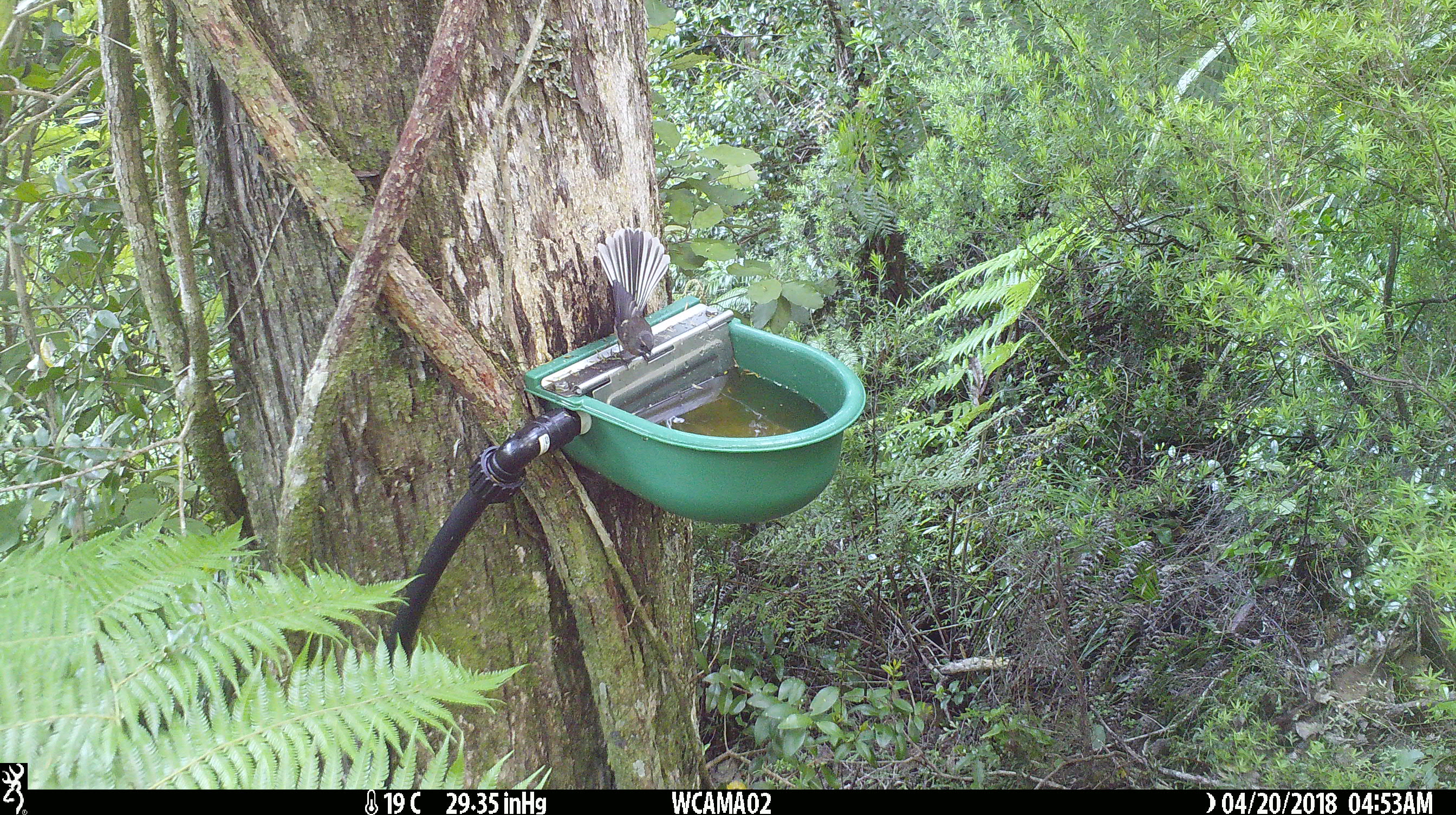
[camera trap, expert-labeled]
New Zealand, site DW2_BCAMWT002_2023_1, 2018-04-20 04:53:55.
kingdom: Animalia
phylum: Chordata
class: Aves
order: Passeriformes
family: Rhipiduridae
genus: Rhipidura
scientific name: Rhipidura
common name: fantails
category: fantail